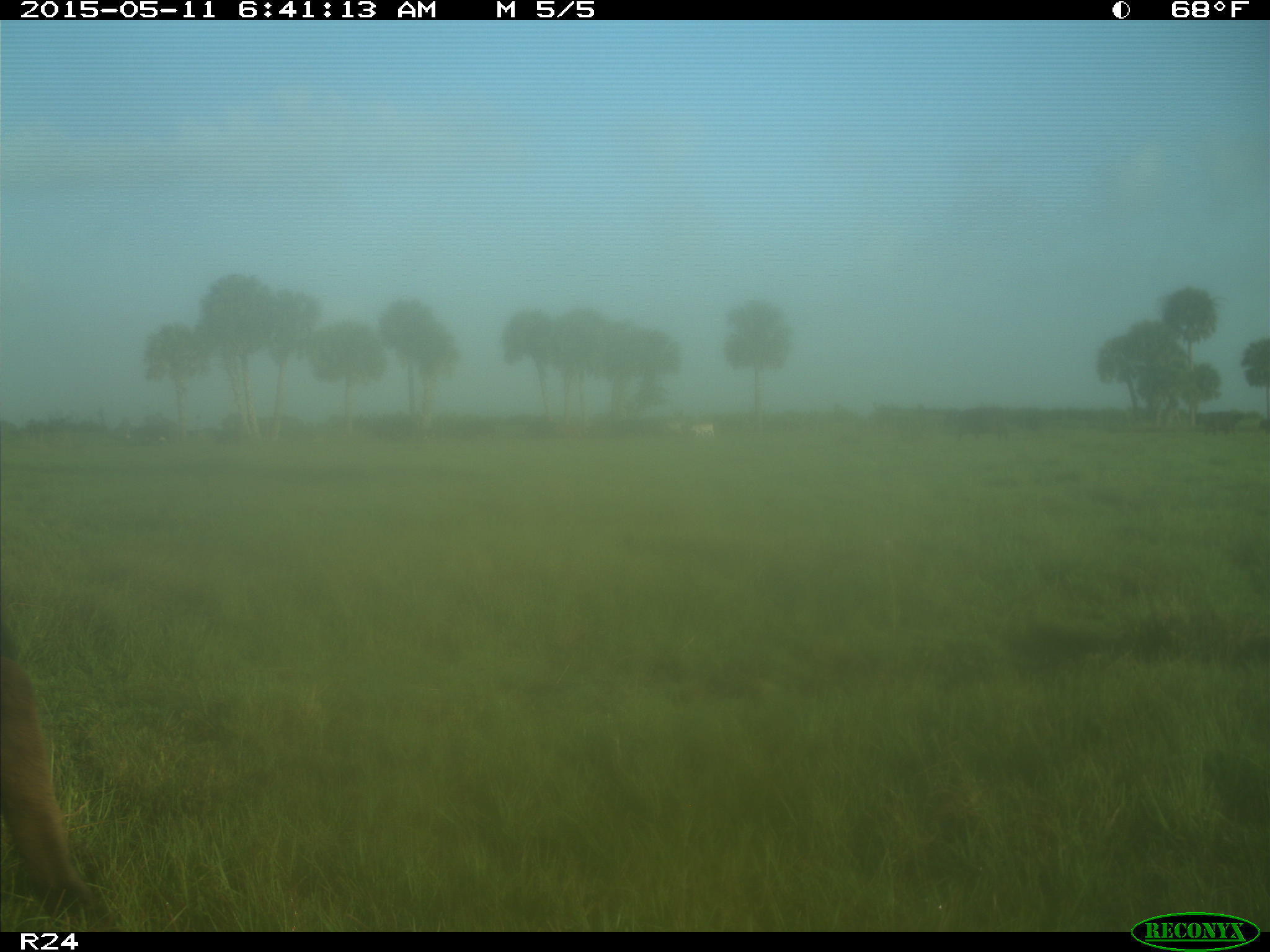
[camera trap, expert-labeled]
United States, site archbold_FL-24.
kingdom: Animalia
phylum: Chordata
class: Mammalia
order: Artiodactyla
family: Bovidae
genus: Bos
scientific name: Bos taurus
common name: domestic cow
Bos taurus (domestic cow).